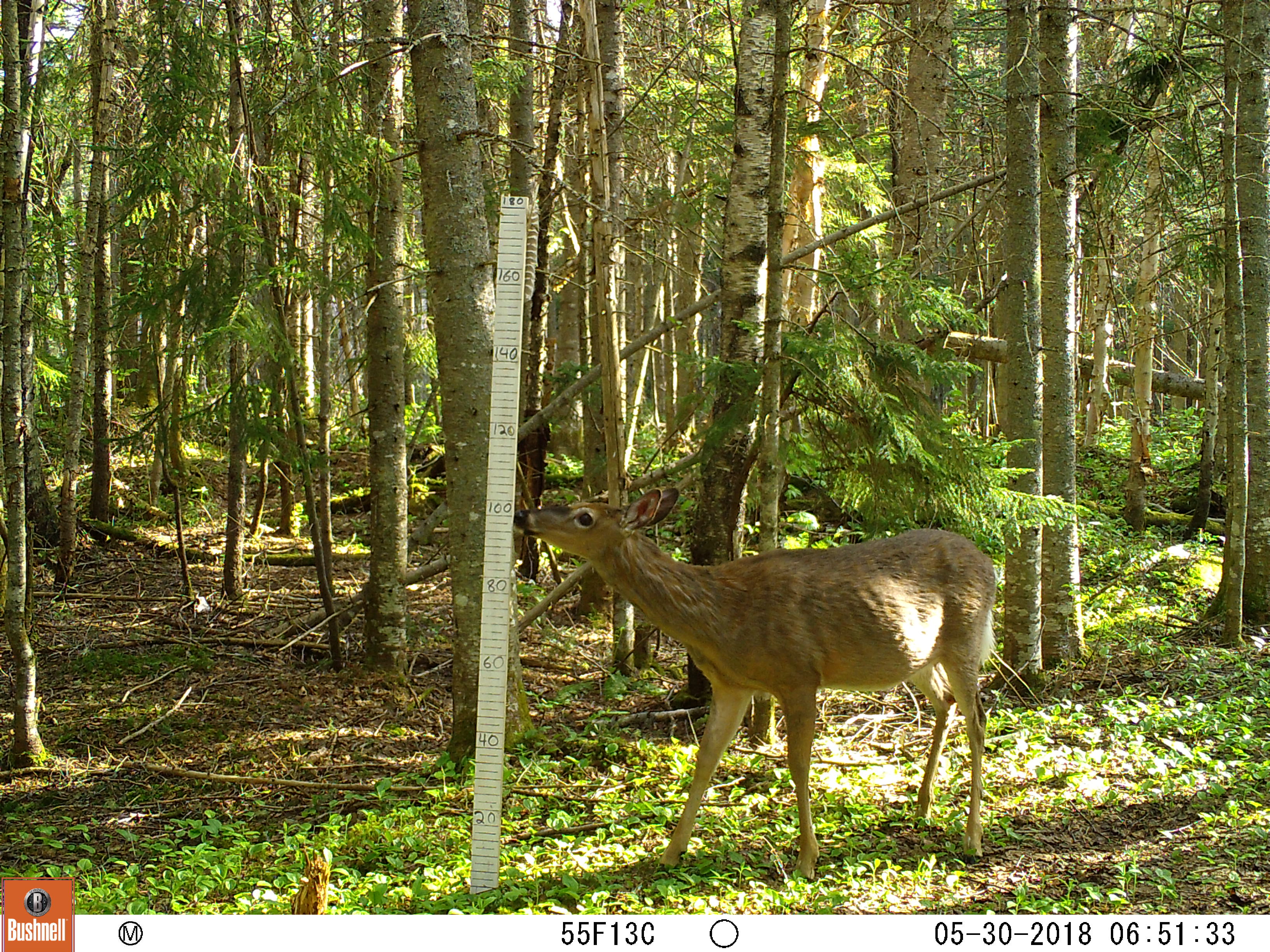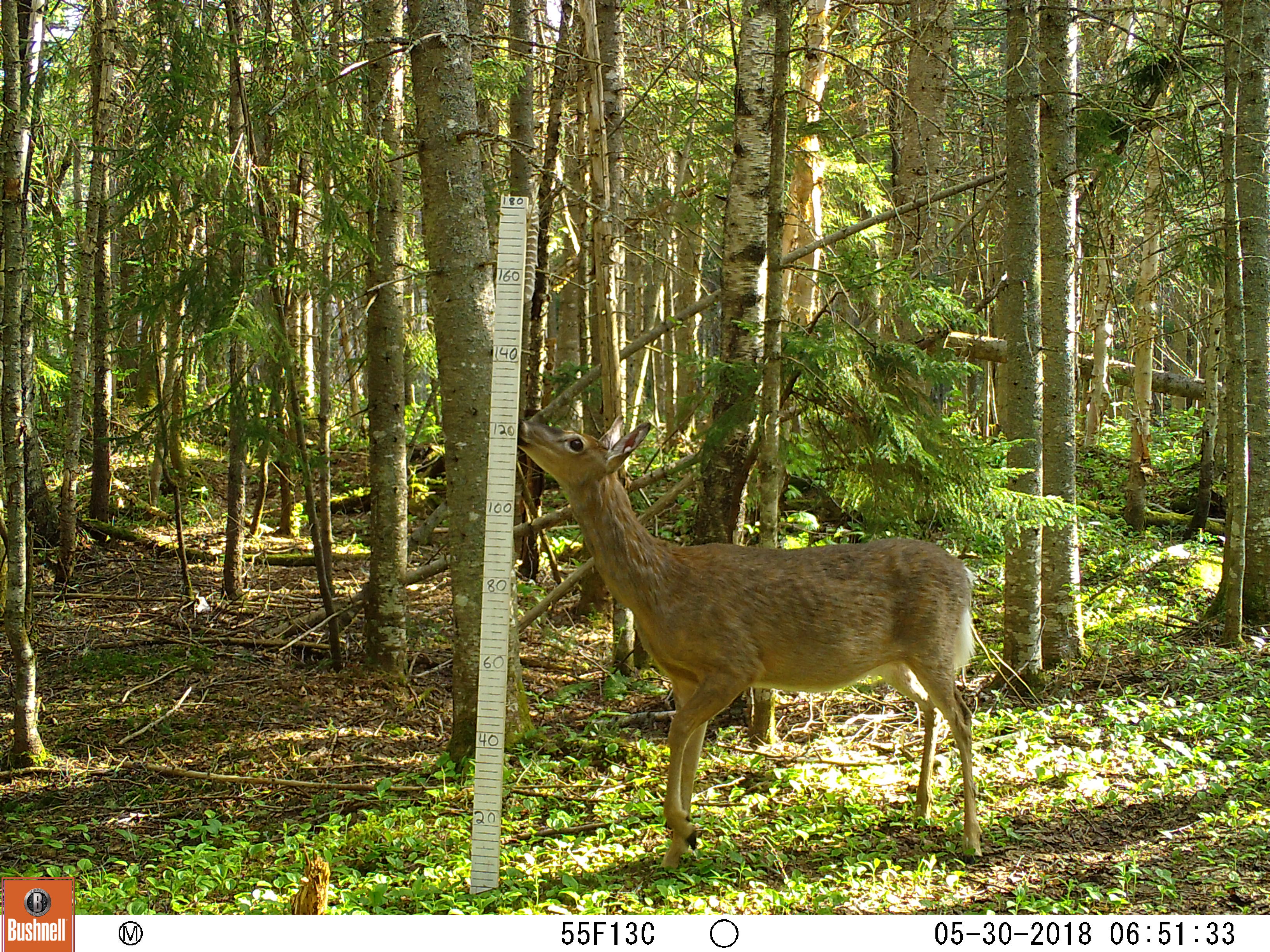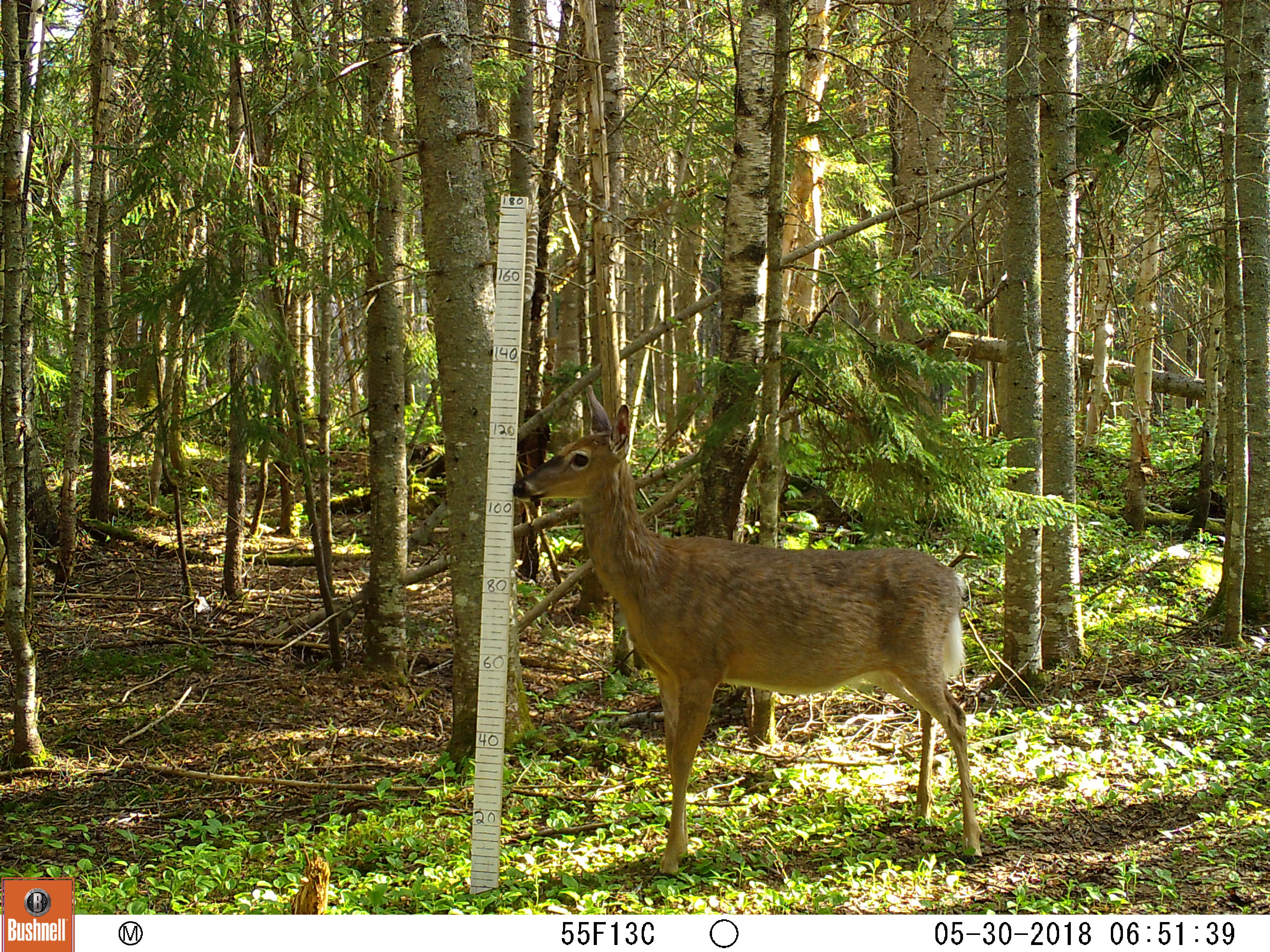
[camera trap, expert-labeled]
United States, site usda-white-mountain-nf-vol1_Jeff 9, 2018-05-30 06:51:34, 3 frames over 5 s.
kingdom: Animalia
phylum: Chordata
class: Mammalia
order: Artiodactyla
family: Cervidae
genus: Odocoileus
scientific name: Odocoileus virginianus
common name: white-tailed deer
White-tailed deer (Odocoileus virginianus).